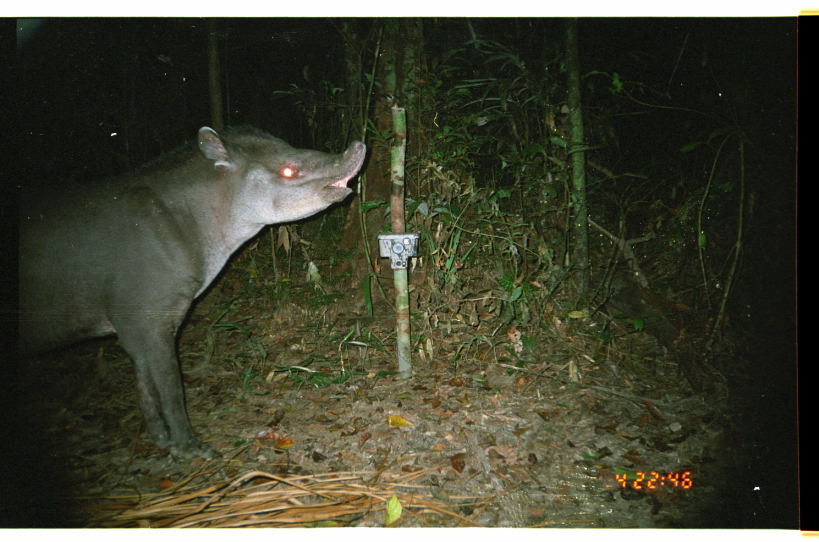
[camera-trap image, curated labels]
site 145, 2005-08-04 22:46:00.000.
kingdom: Animalia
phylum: Chordata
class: Mammalia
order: Perissodactyla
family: Tapiridae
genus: Tapirus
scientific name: Tapirus terrestris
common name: south american tapir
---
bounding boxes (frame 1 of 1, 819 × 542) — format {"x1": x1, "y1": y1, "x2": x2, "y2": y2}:
tapirus terrestris: {"x1": 1, "y1": 125, "x2": 366, "y2": 464}